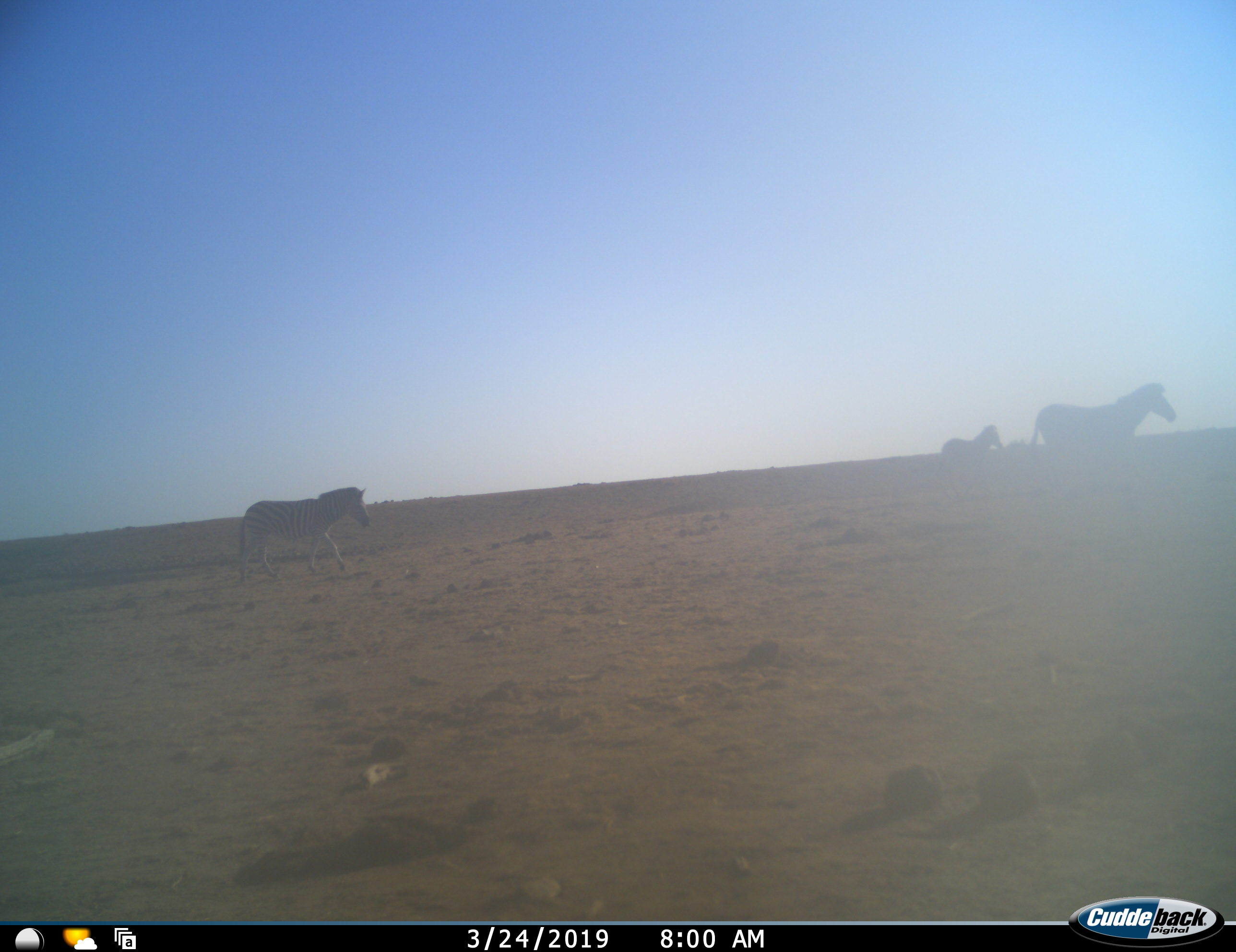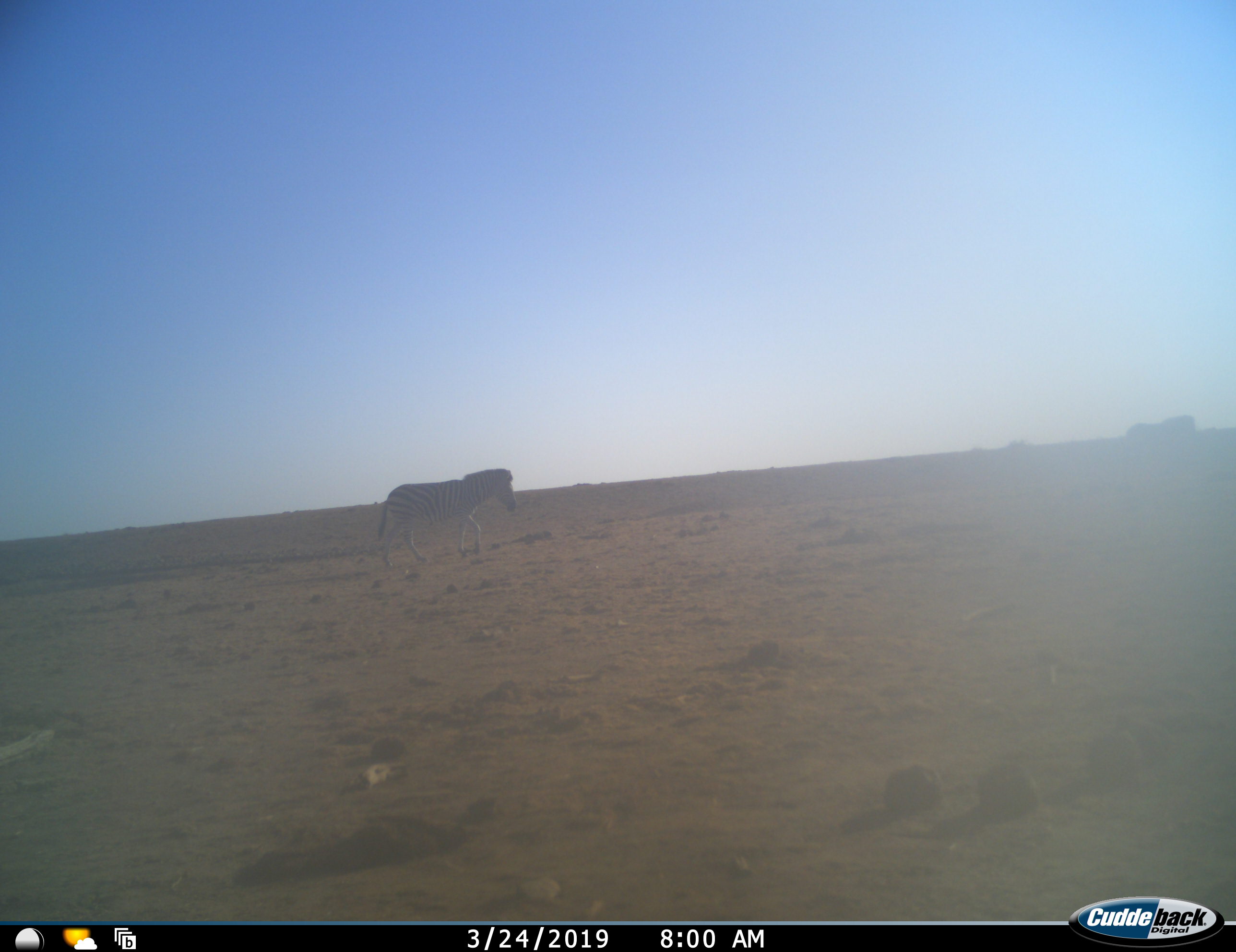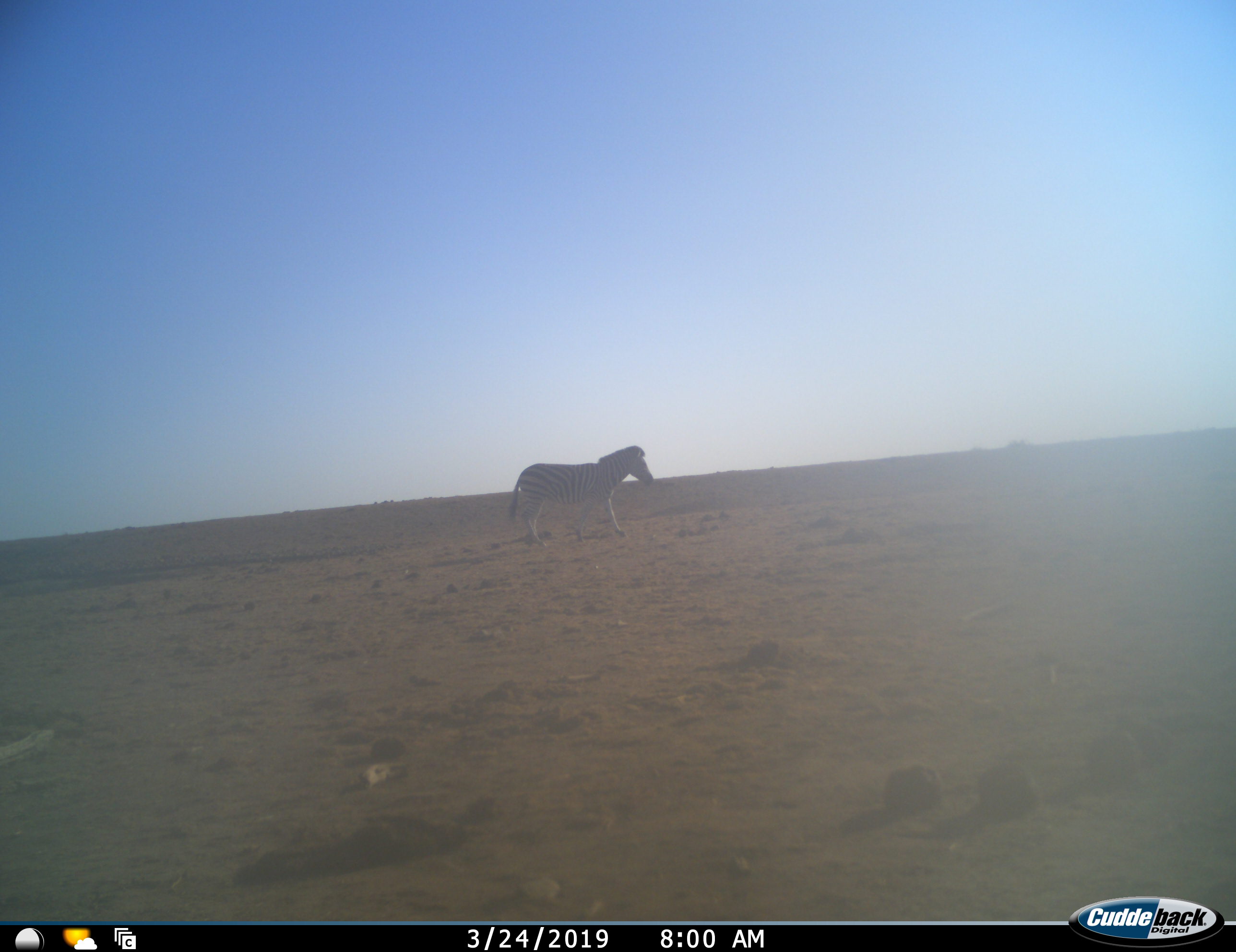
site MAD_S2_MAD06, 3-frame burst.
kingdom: Animalia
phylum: Chordata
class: Mammalia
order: Perissodactyla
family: Equidae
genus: Equus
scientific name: Equus quagga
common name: plains zebra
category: zebraplains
Zebraplains (plains zebra) (Equus quagga), count 3. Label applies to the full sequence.